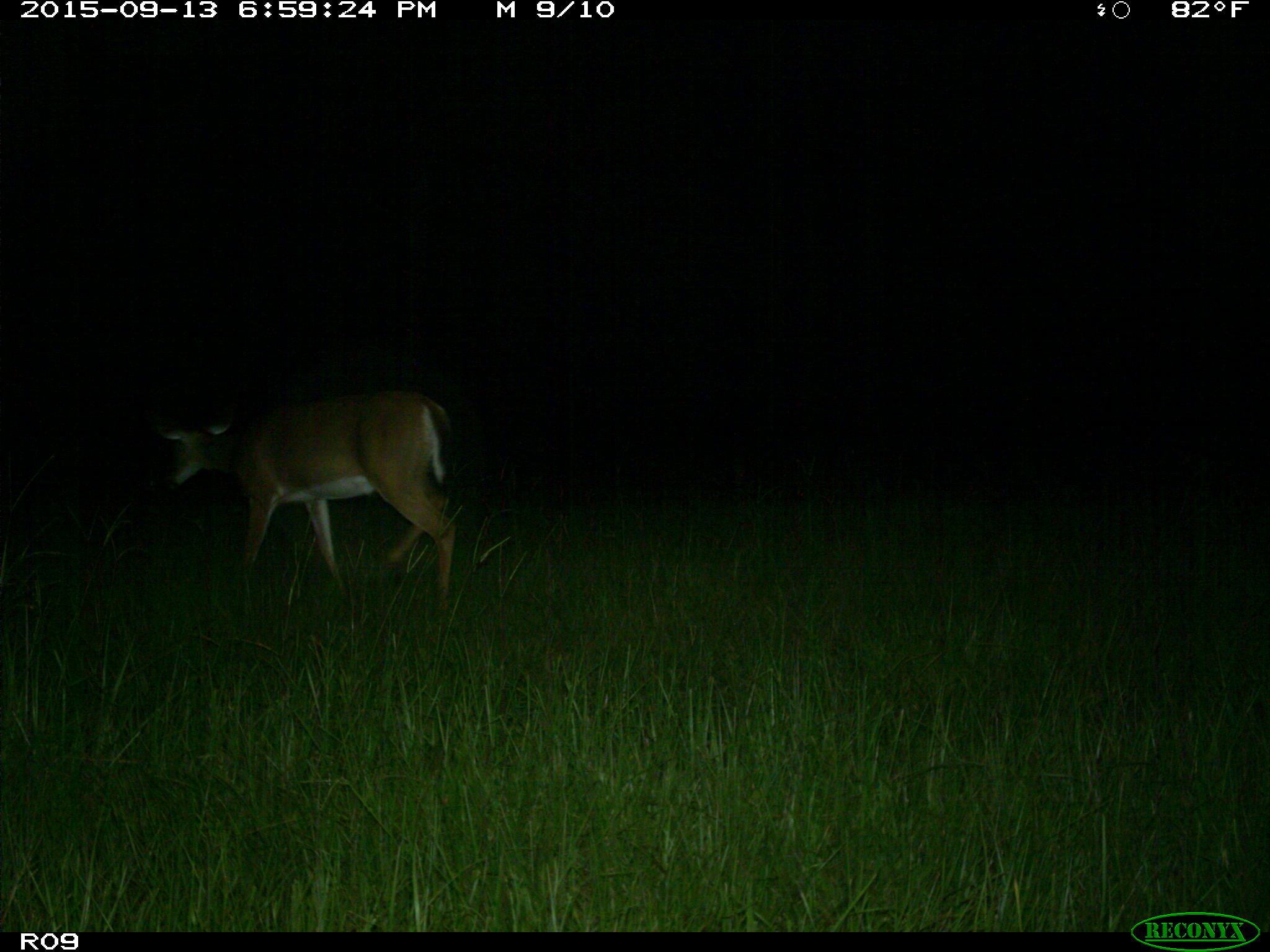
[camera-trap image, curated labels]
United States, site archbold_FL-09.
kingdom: Animalia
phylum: Chordata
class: Mammalia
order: Artiodactyla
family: Cervidae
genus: Odocoileus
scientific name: Odocoileus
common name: deer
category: unidentified deer